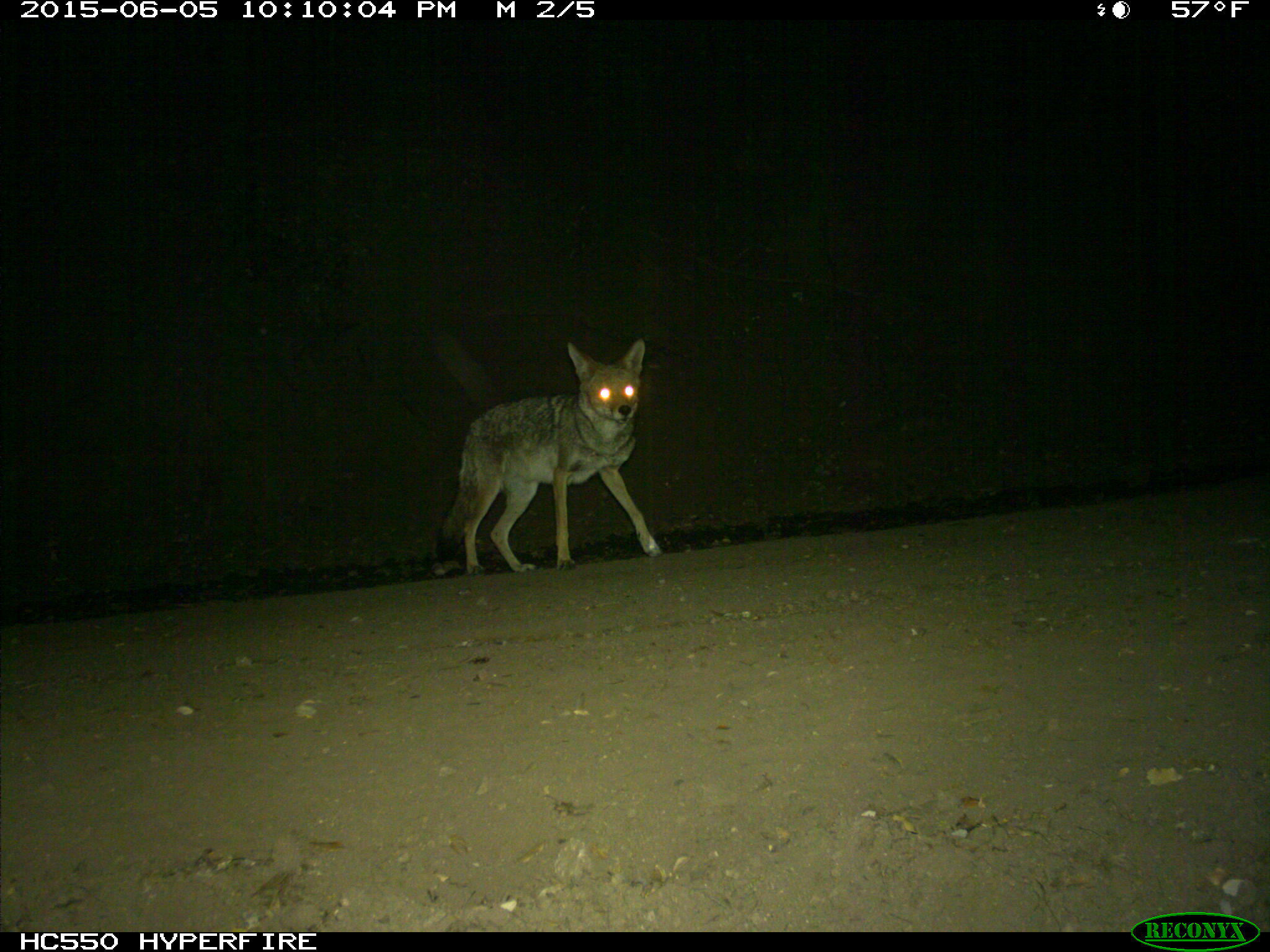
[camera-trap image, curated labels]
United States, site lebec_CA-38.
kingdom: Animalia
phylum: Chordata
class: Mammalia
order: Carnivora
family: Canidae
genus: Canis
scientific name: Canis latrans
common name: coyote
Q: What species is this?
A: Canis latrans (coyote).